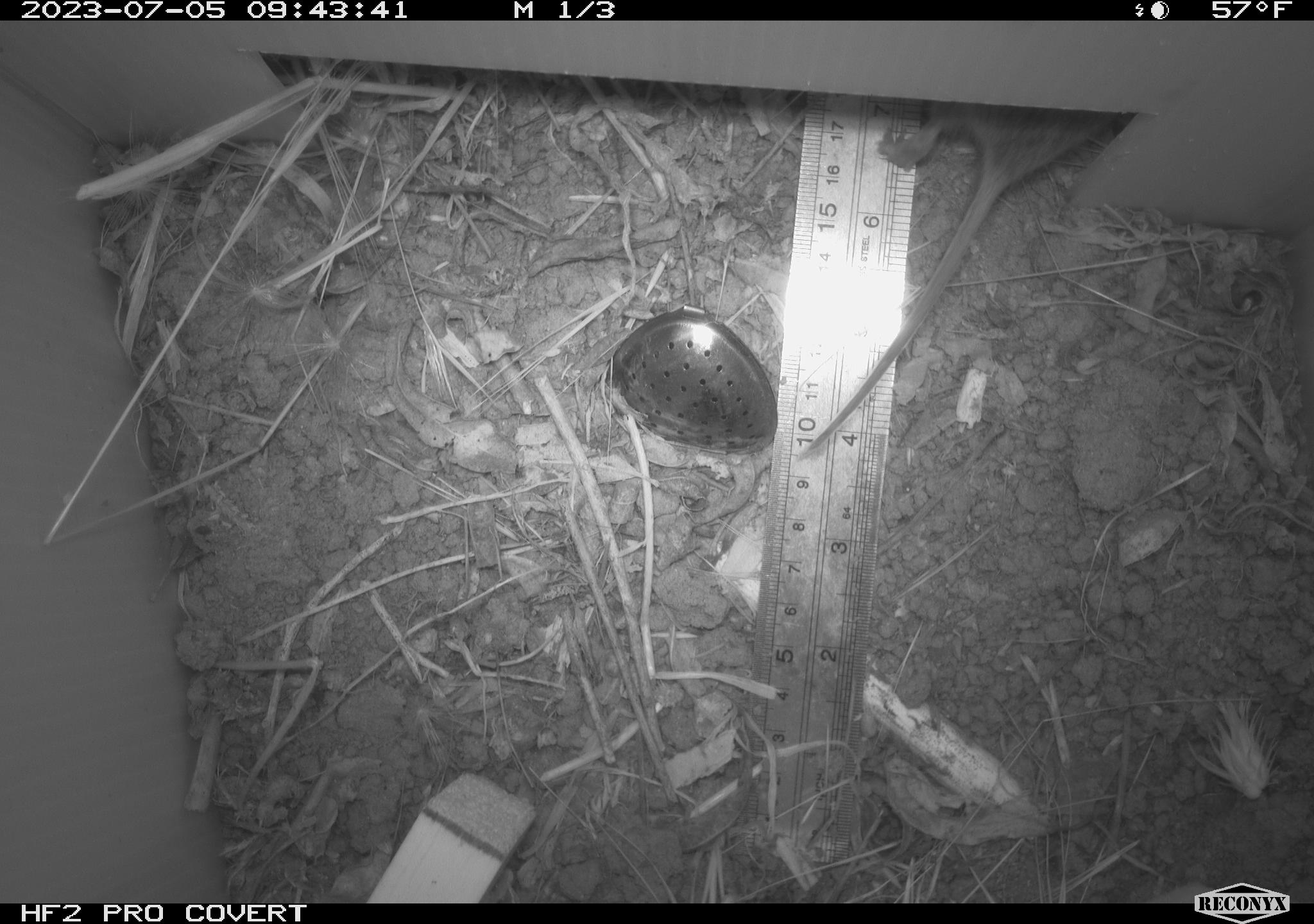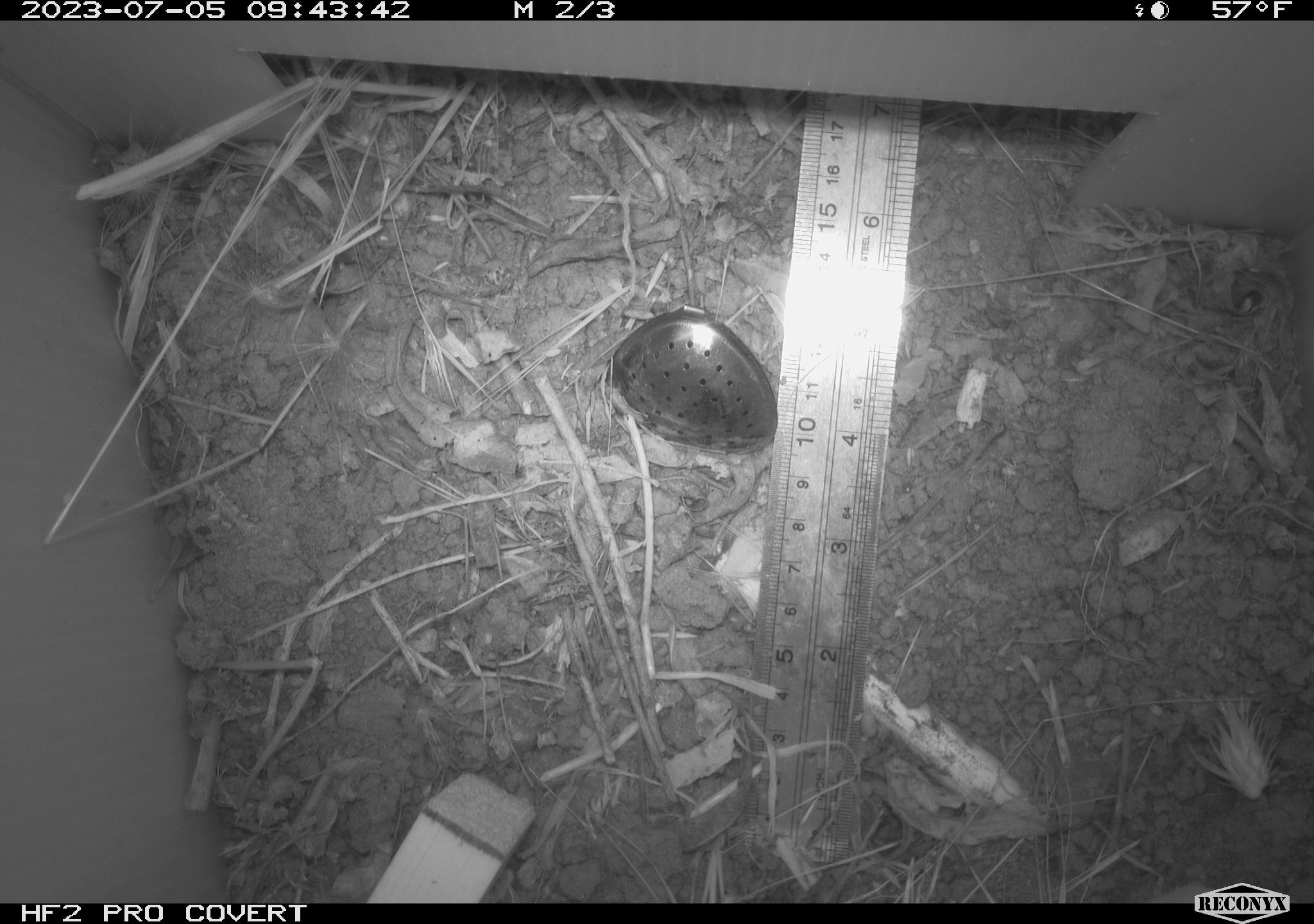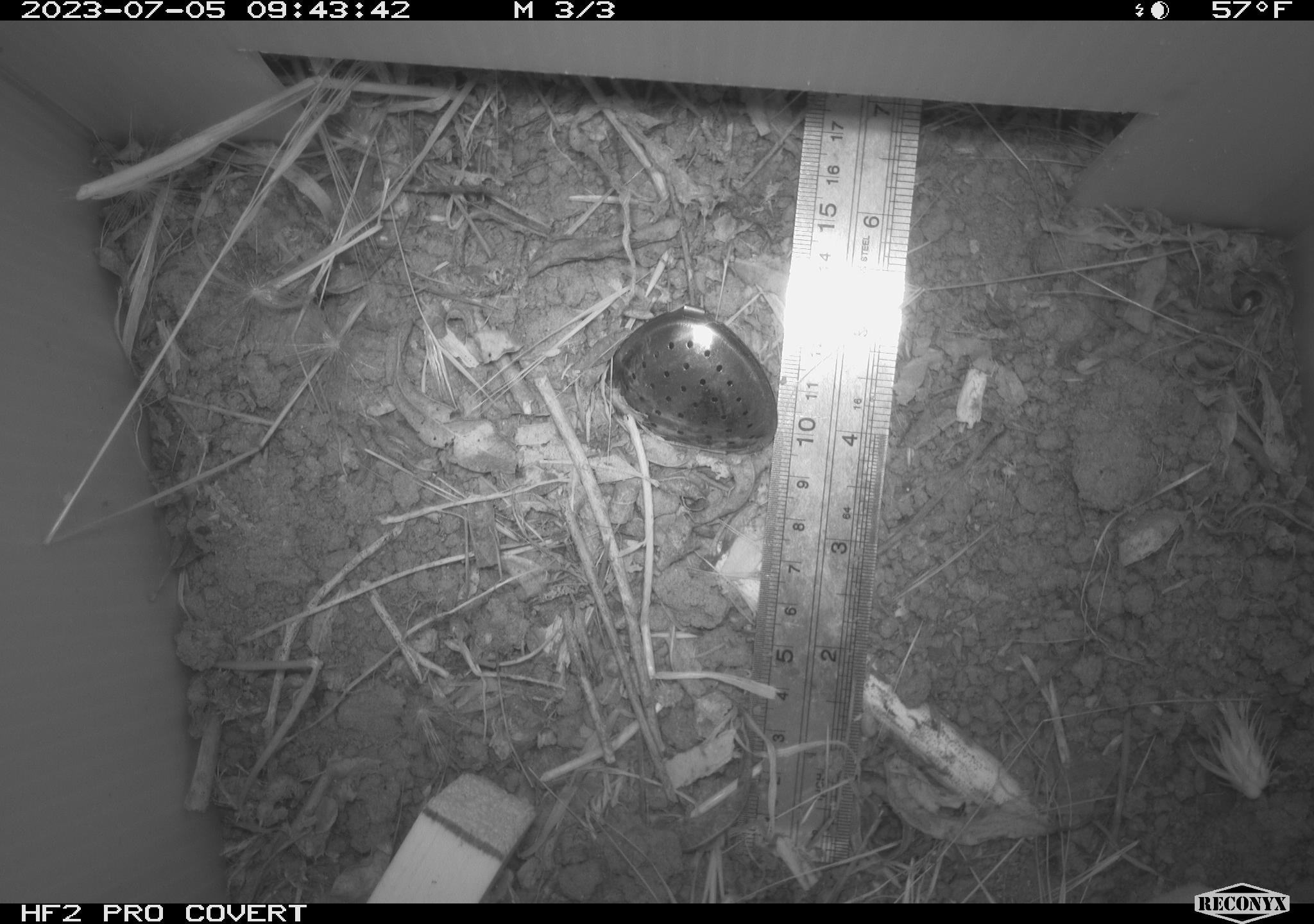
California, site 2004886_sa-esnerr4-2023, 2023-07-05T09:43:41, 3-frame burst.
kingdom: Animalia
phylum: Chordata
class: Mammalia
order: Rodentia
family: Cricetidae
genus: Microtus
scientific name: Microtus californicus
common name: california vole